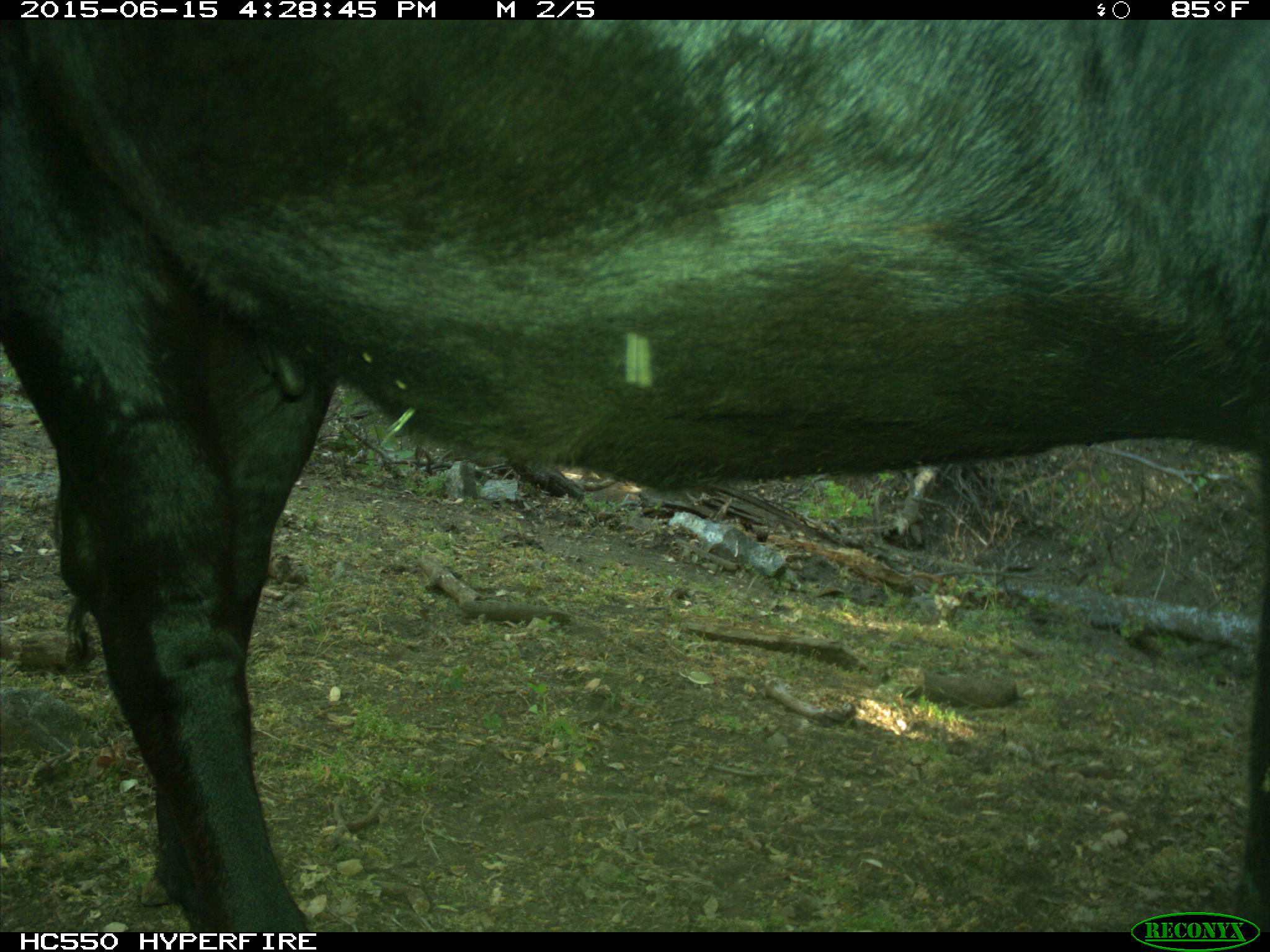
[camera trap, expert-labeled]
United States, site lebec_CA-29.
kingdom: Animalia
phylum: Chordata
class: Mammalia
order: Artiodactyla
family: Bovidae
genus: Bos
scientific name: Bos taurus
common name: domestic cow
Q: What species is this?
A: Bos taurus (domestic cow).